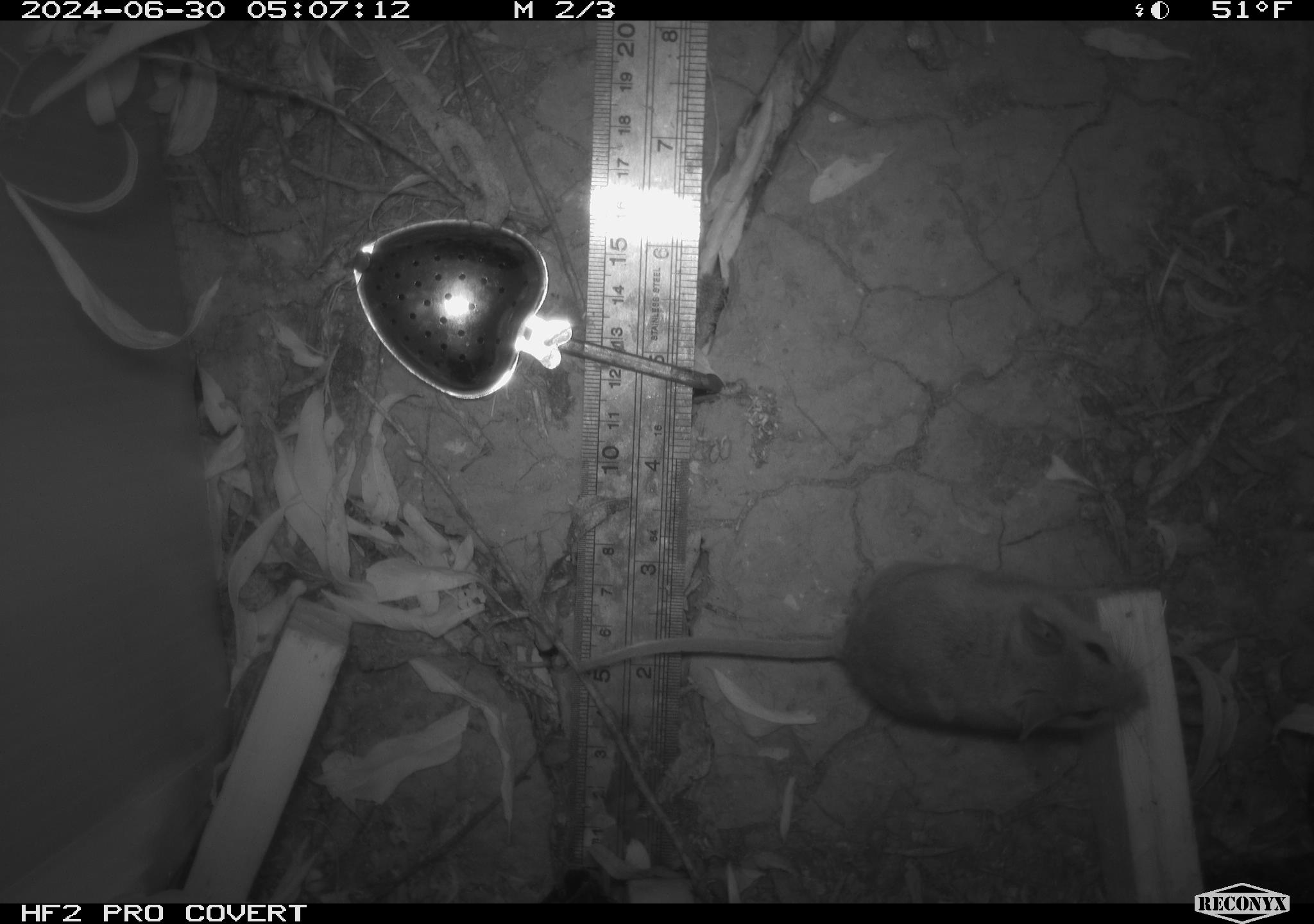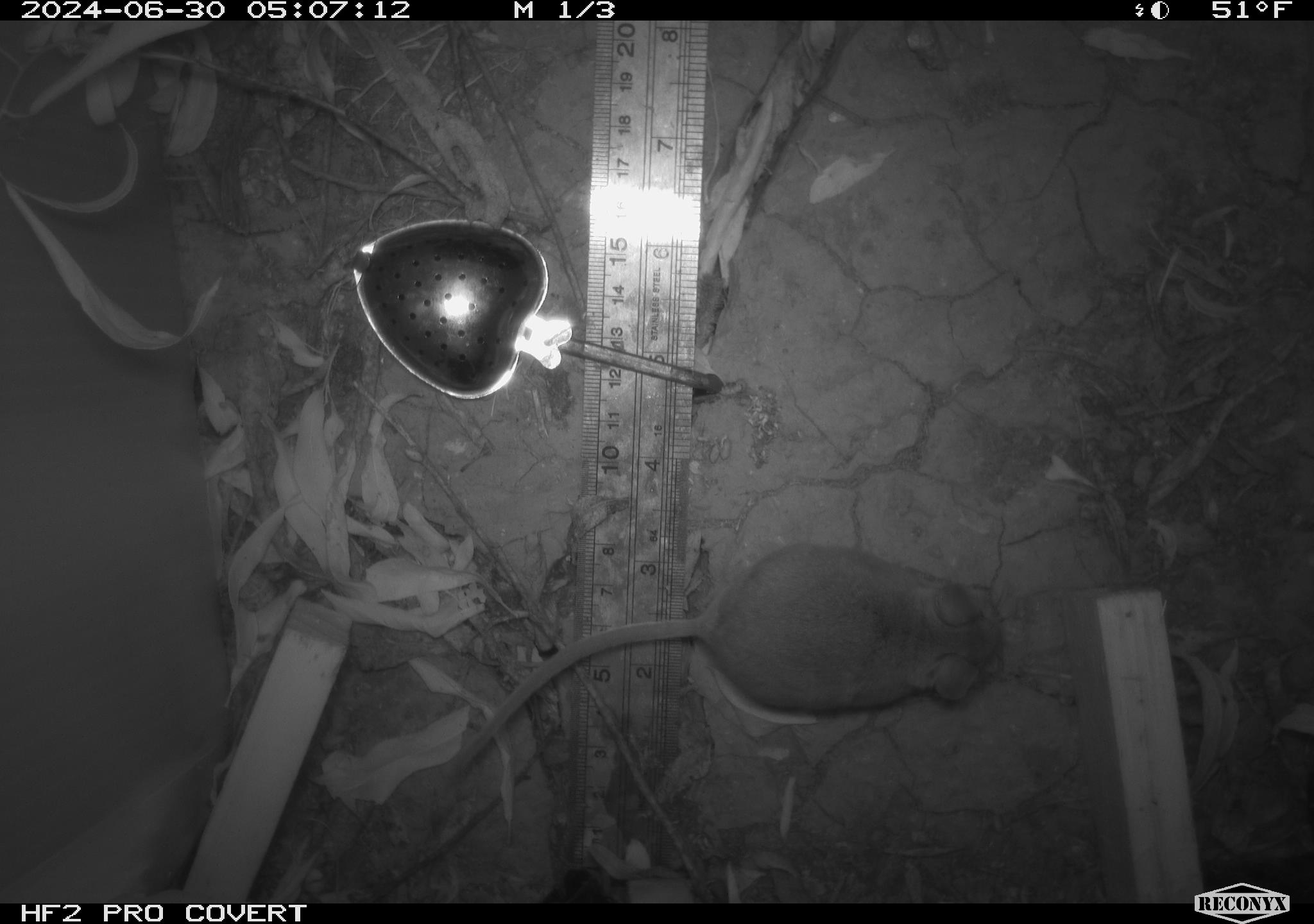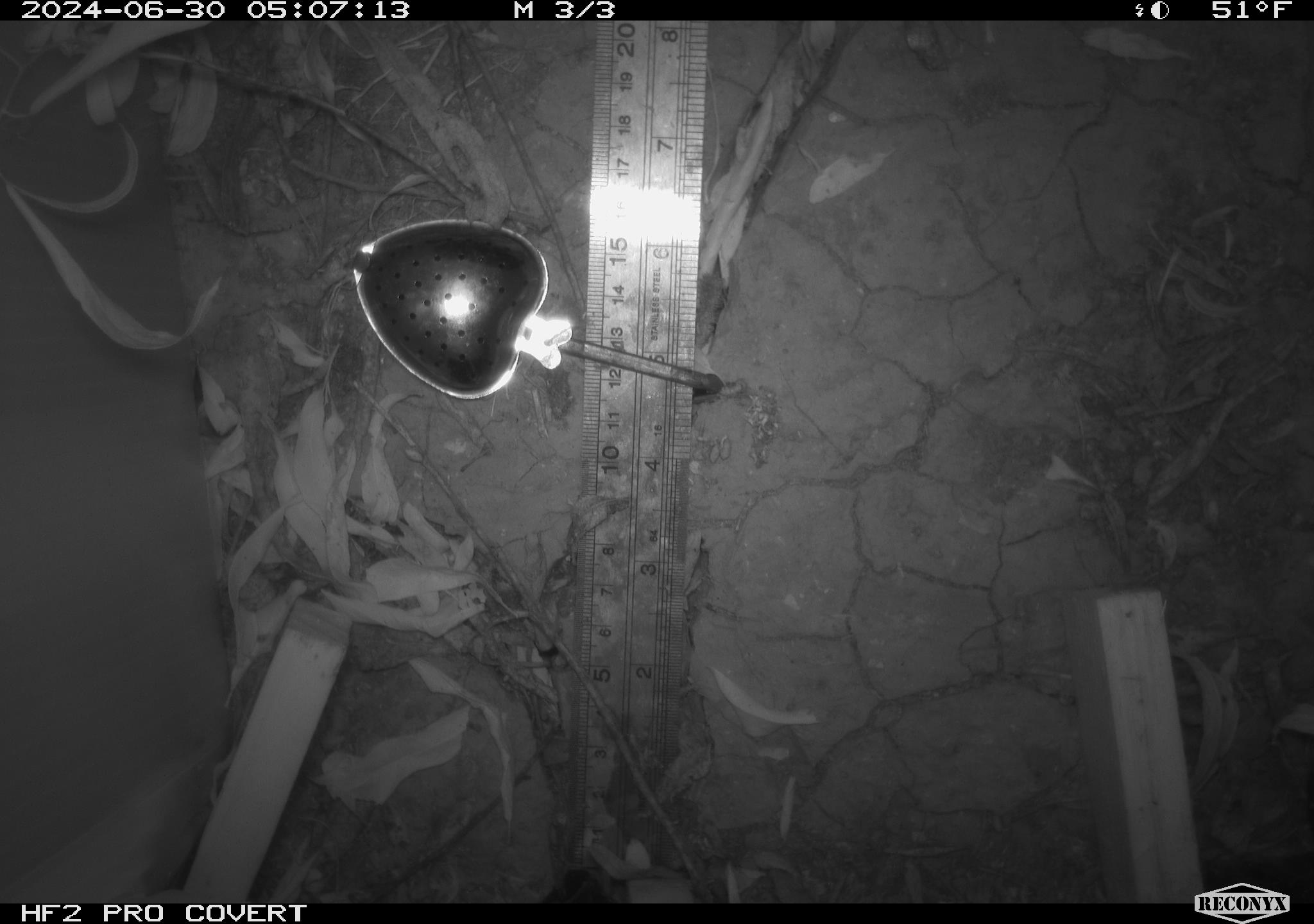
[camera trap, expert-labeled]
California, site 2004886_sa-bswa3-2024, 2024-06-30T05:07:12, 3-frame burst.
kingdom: Animalia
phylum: Chordata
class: Mammalia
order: Rodentia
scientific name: Rodentia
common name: mouse species